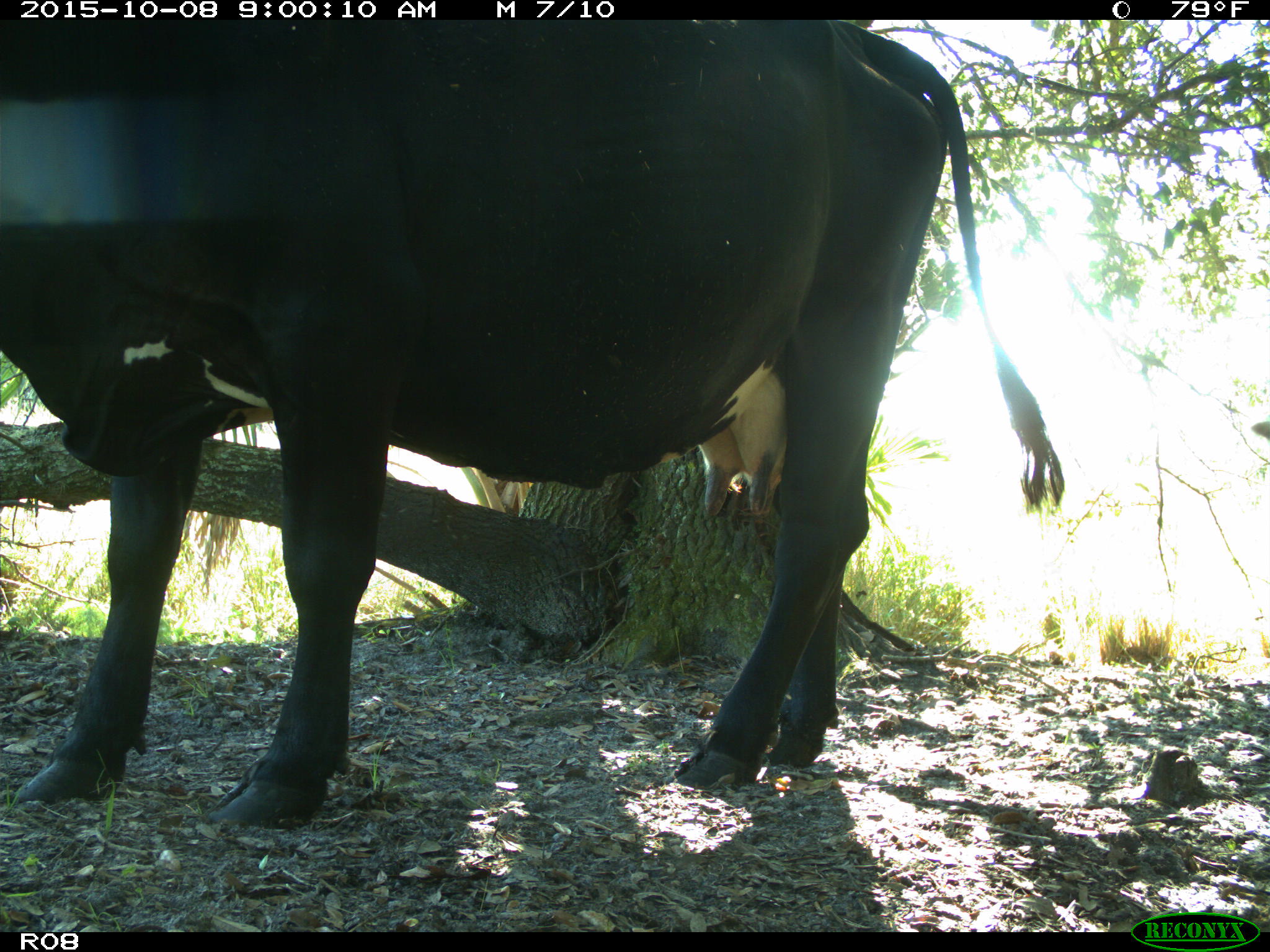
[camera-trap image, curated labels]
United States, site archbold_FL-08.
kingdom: Animalia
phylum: Chordata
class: Mammalia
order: Artiodactyla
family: Bovidae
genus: Bos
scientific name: Bos taurus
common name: domestic cow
Bos taurus (domestic cow).